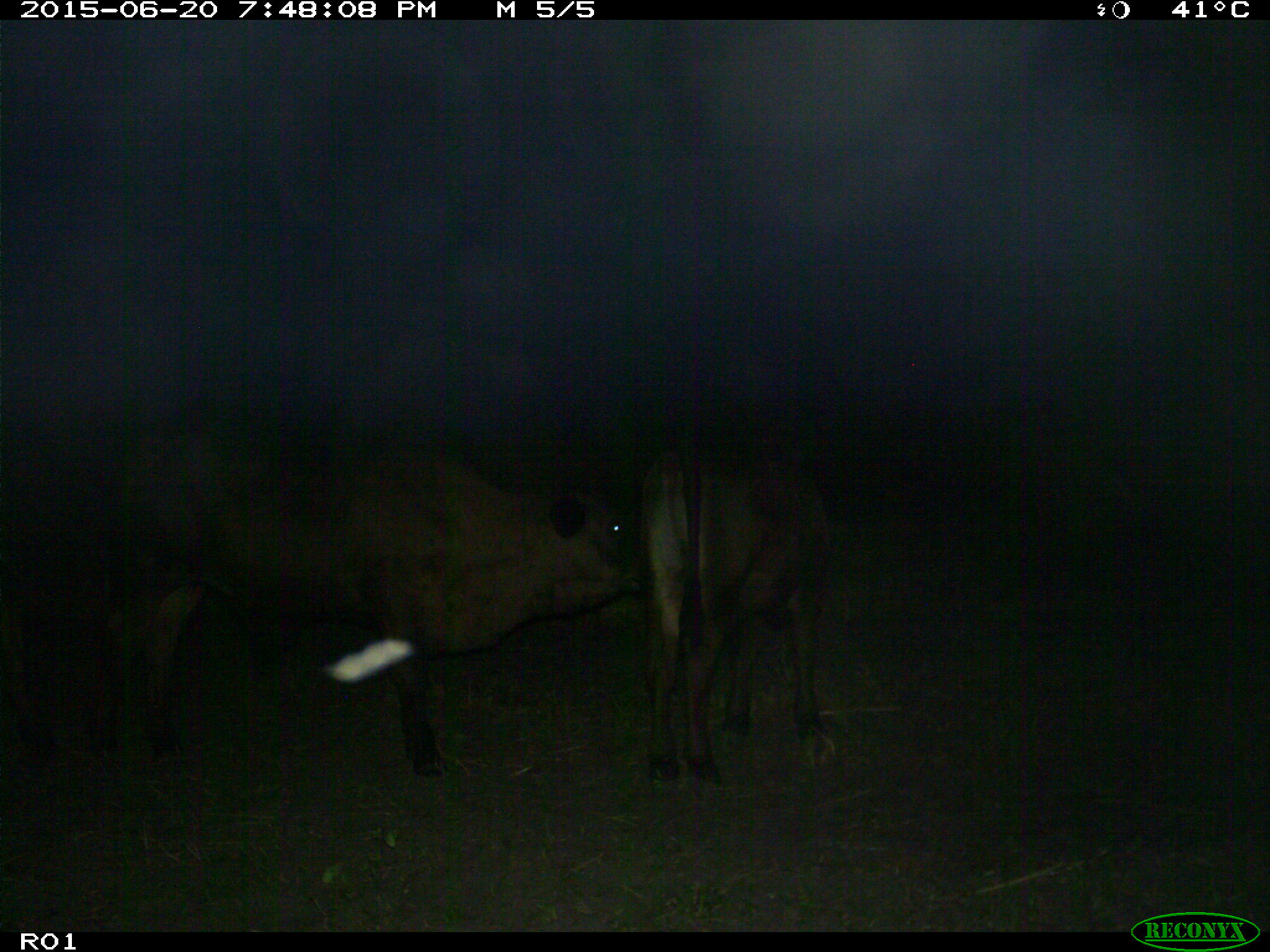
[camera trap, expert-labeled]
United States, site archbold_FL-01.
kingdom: Animalia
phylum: Chordata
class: Mammalia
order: Artiodactyla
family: Bovidae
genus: Bos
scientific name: Bos taurus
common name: domestic cow